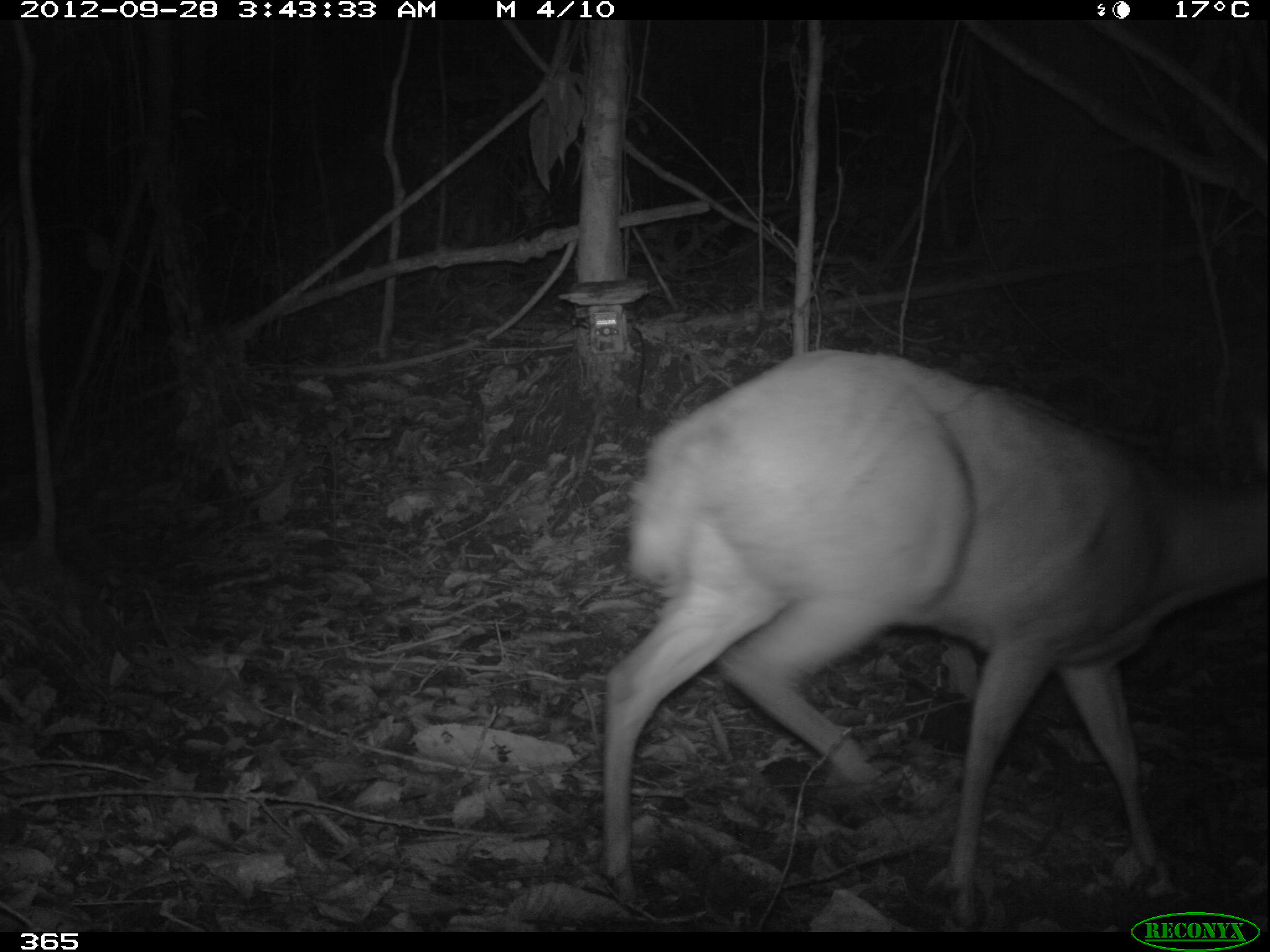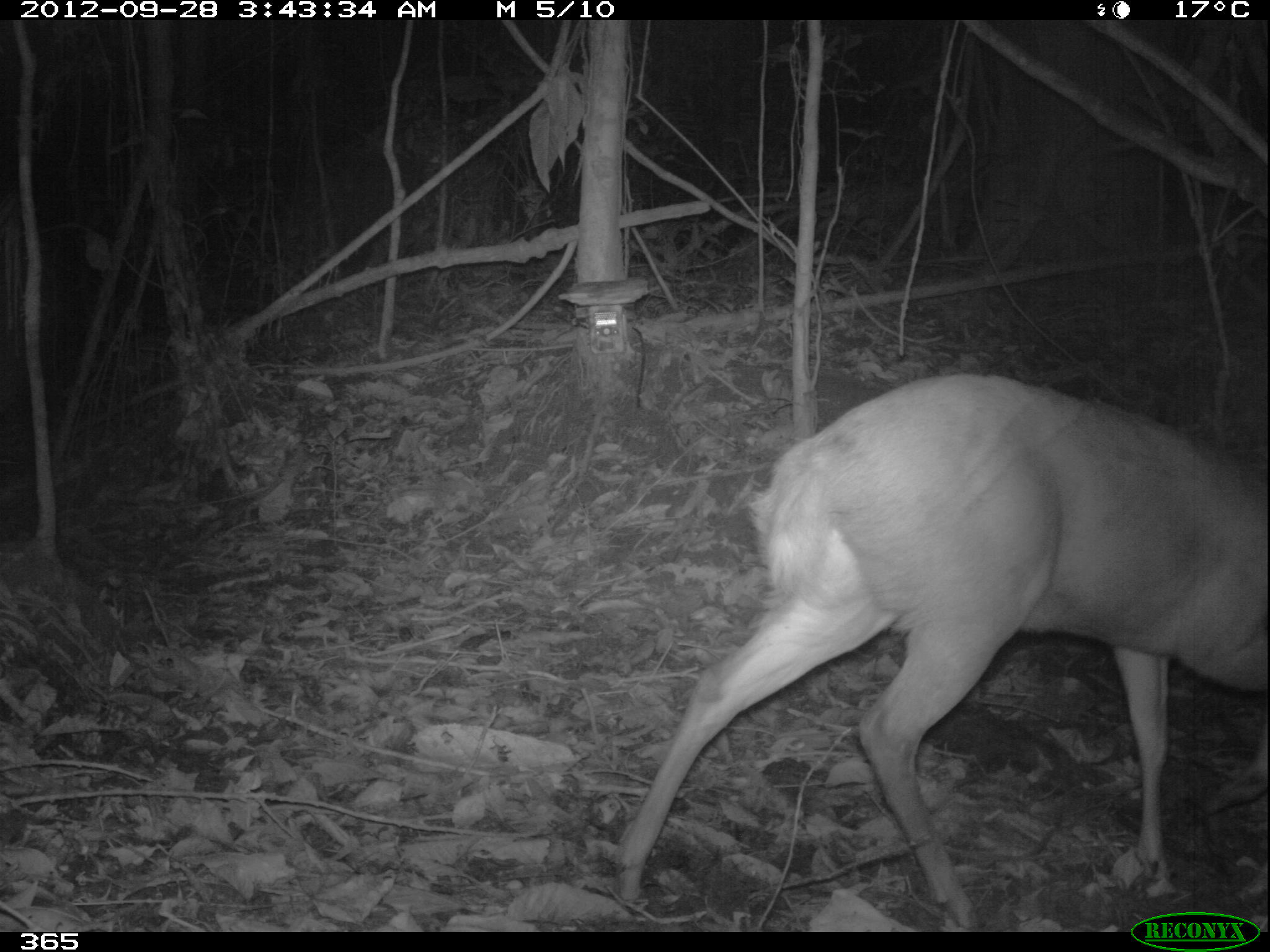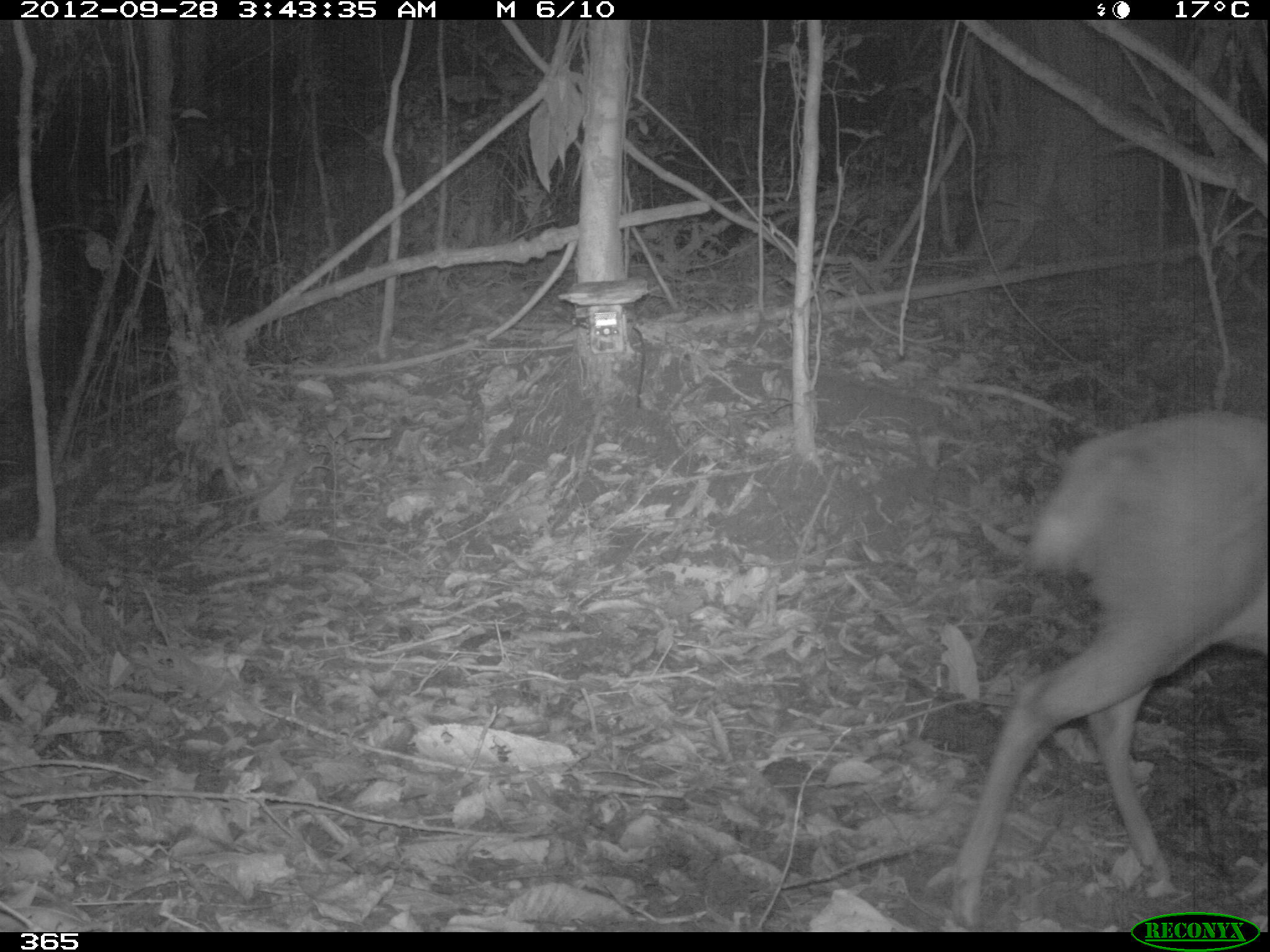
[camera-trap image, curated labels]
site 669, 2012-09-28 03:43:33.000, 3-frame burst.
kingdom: Animalia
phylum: Chordata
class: Mammalia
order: Artiodactyla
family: Cervidae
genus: Mazama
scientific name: Mazama americana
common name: red brocket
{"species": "Mazama americana (red brocket)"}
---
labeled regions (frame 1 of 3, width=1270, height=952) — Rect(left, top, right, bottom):
mazama americana: Rect(595, 343, 1270, 925)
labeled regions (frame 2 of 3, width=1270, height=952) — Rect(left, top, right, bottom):
mazama americana: Rect(611, 370, 1270, 932)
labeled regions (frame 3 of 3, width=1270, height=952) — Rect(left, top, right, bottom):
mazama americana: Rect(950, 409, 1267, 927)